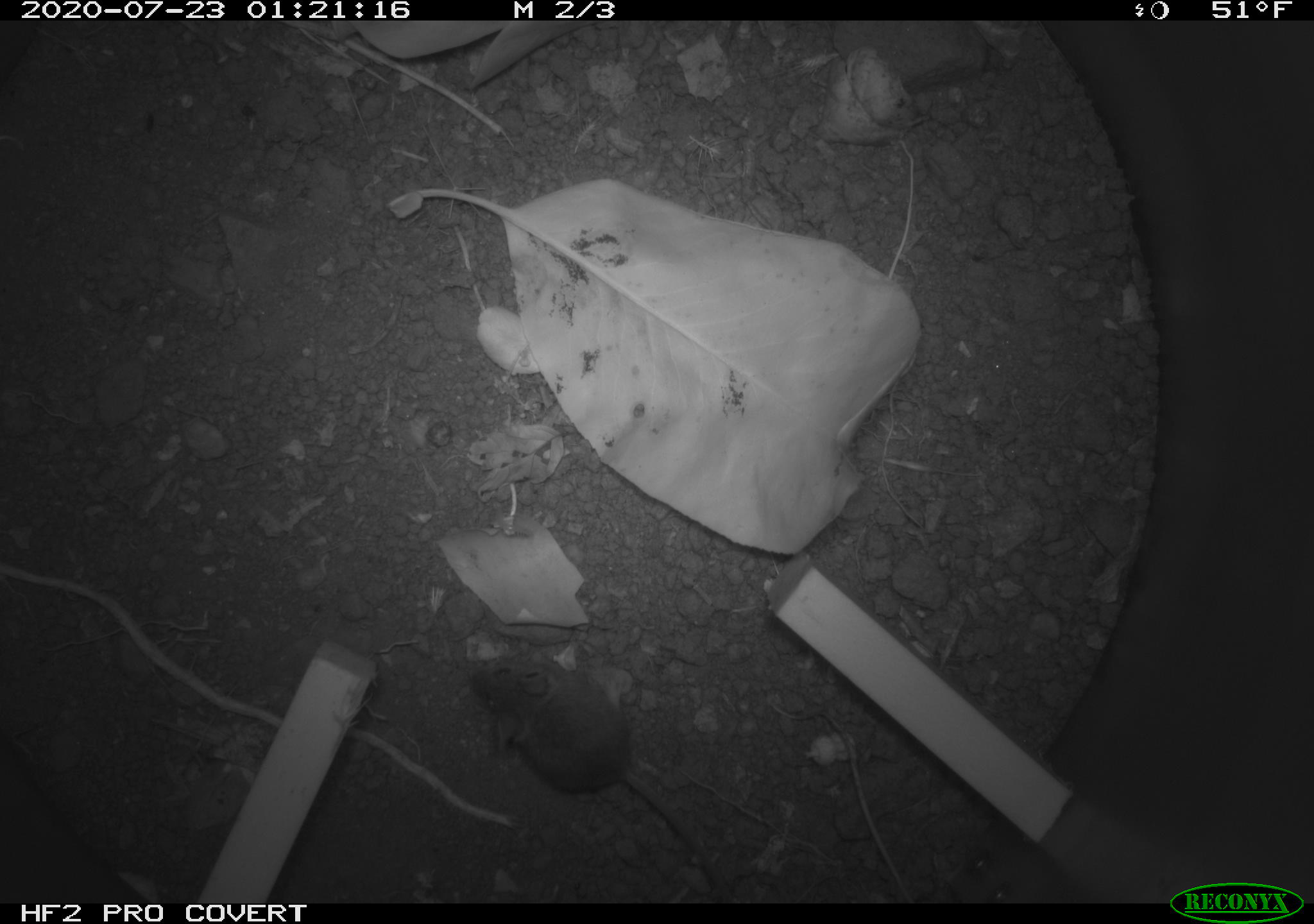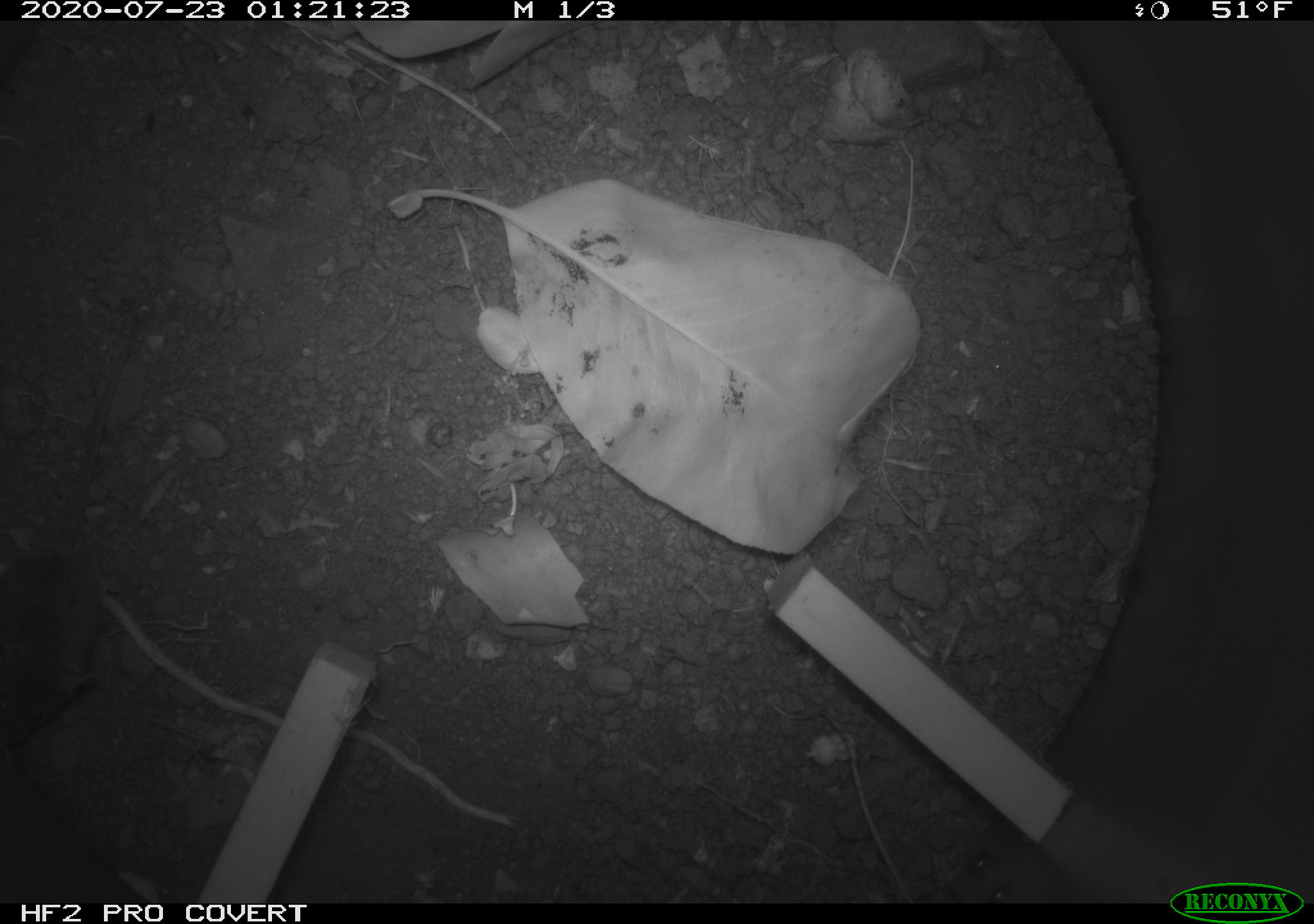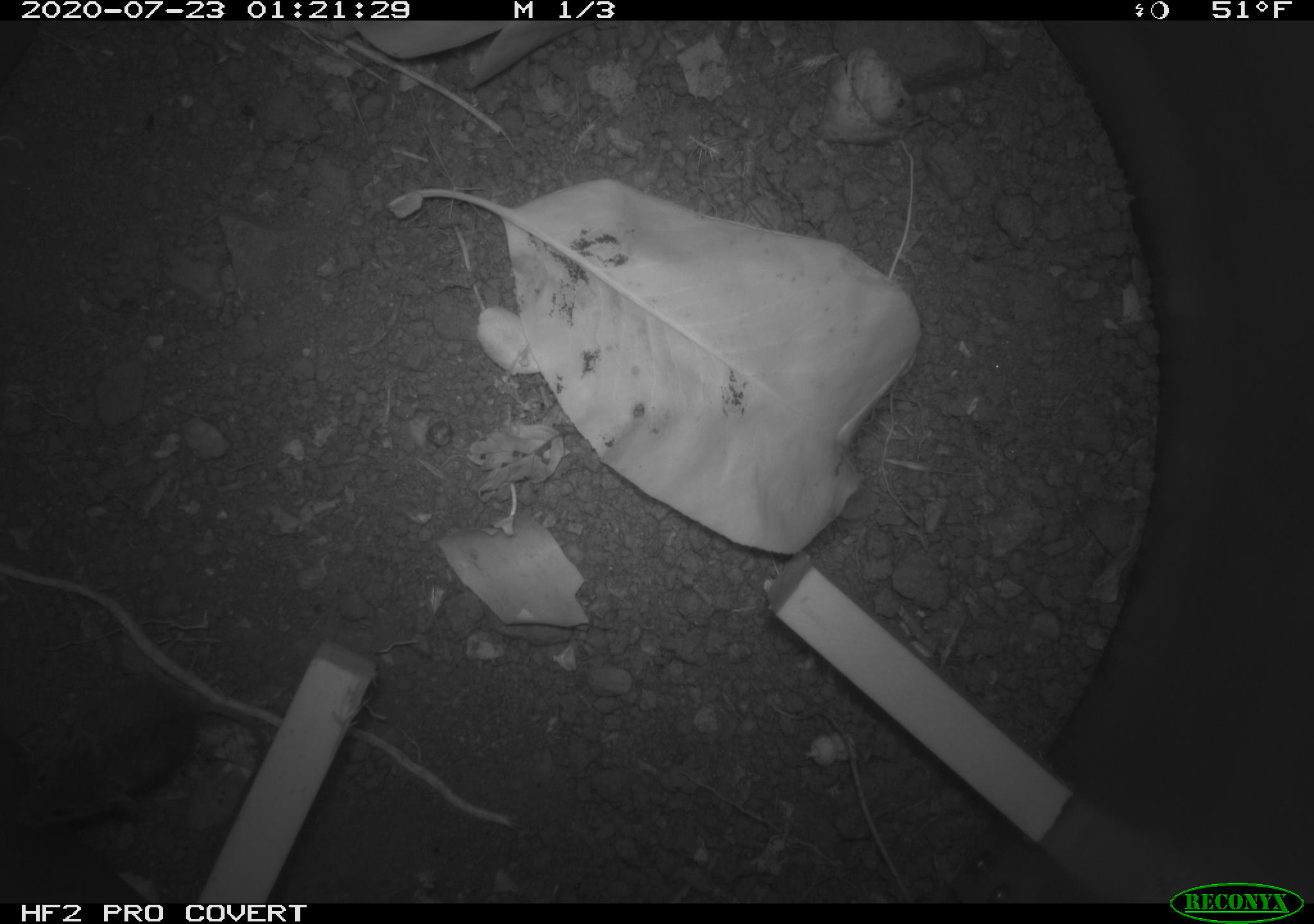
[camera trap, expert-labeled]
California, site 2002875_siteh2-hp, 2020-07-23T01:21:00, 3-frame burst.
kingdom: Animalia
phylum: Chordata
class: Mammalia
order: Rodentia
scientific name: Rodentia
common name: rodent